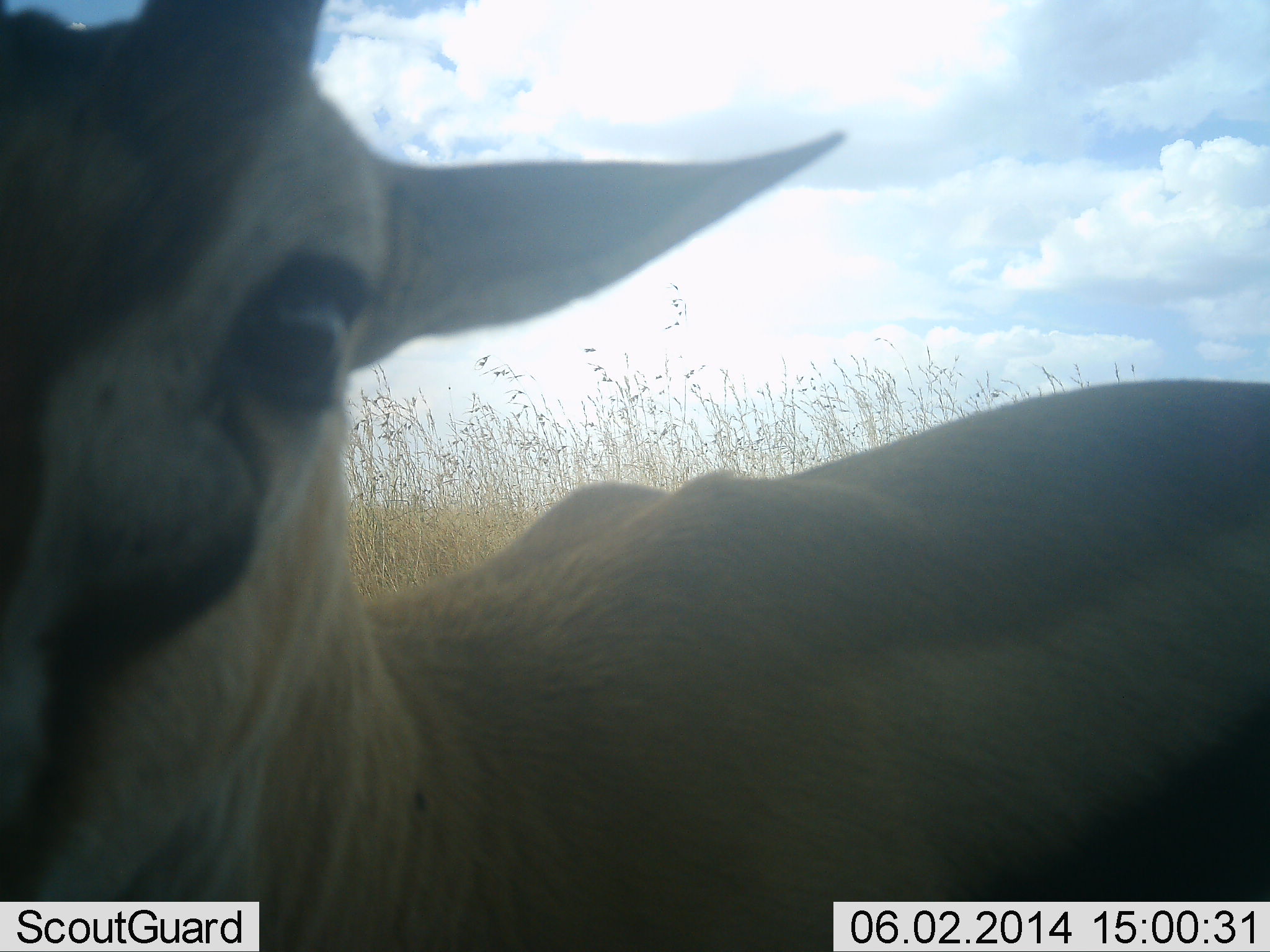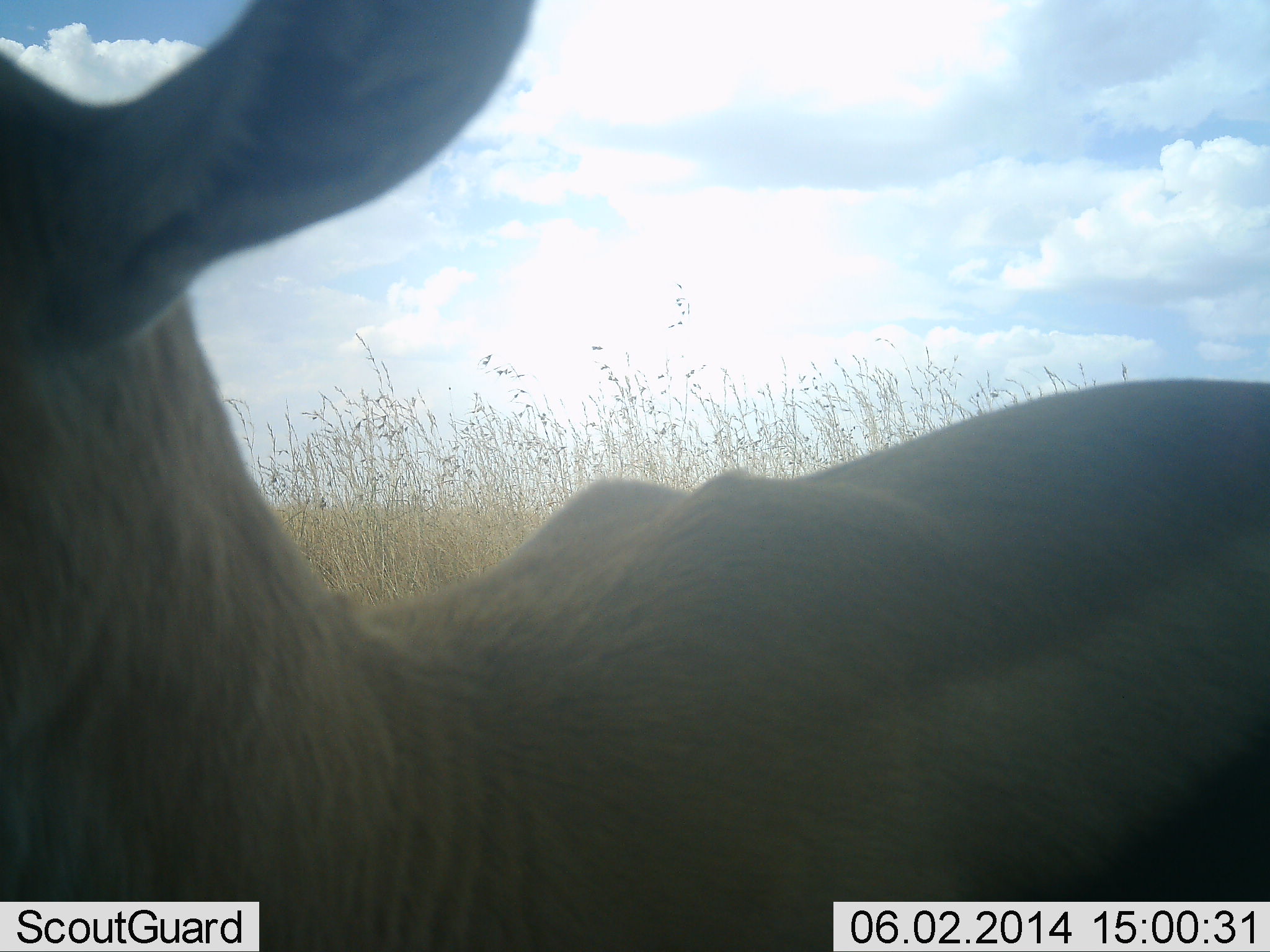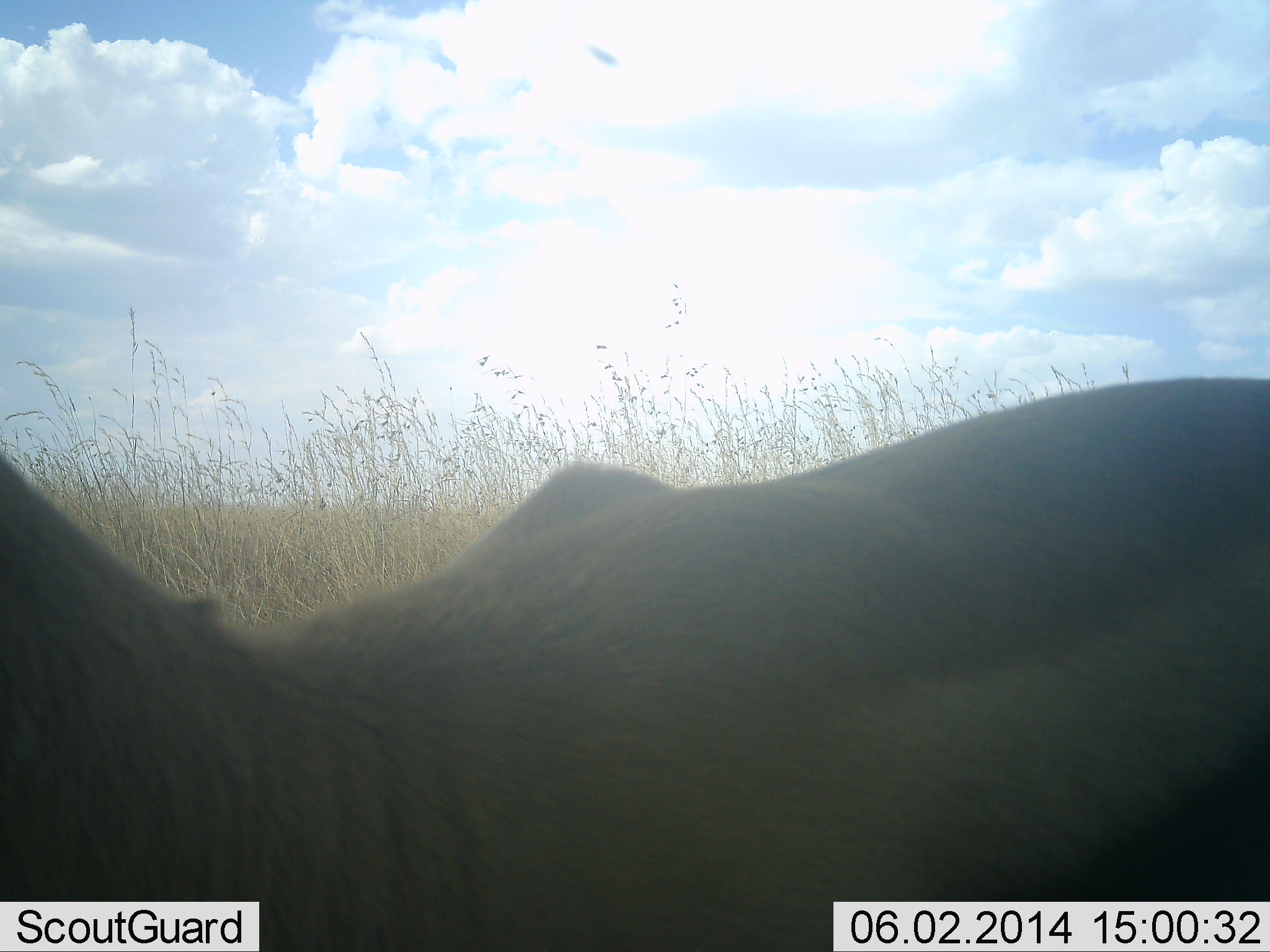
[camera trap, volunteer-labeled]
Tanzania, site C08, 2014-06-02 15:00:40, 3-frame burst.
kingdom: Animalia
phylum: Chordata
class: Mammalia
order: Artiodactyla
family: Bovidae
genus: Eudorcas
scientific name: Eudorcas thomsonii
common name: thomson's gazelle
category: gazellethomsons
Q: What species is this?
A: Gazellethomsons (thomson's gazelle) (Eudorcas thomsonii).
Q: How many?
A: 1.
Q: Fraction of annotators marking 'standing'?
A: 80%.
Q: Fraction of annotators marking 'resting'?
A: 20%.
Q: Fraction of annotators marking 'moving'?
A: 0%.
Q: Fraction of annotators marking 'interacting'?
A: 0%.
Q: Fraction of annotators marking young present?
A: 0%.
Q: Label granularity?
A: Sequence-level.